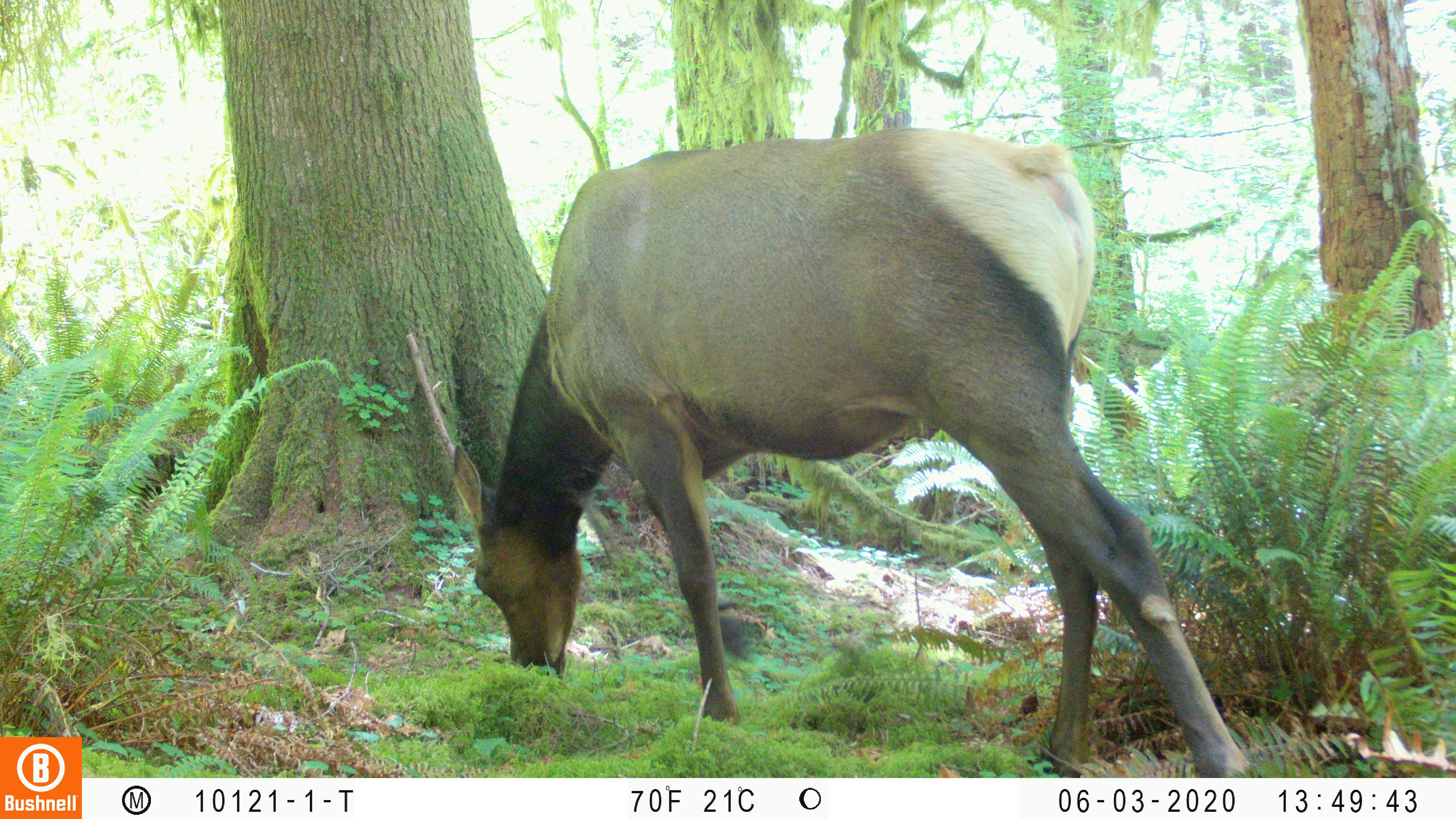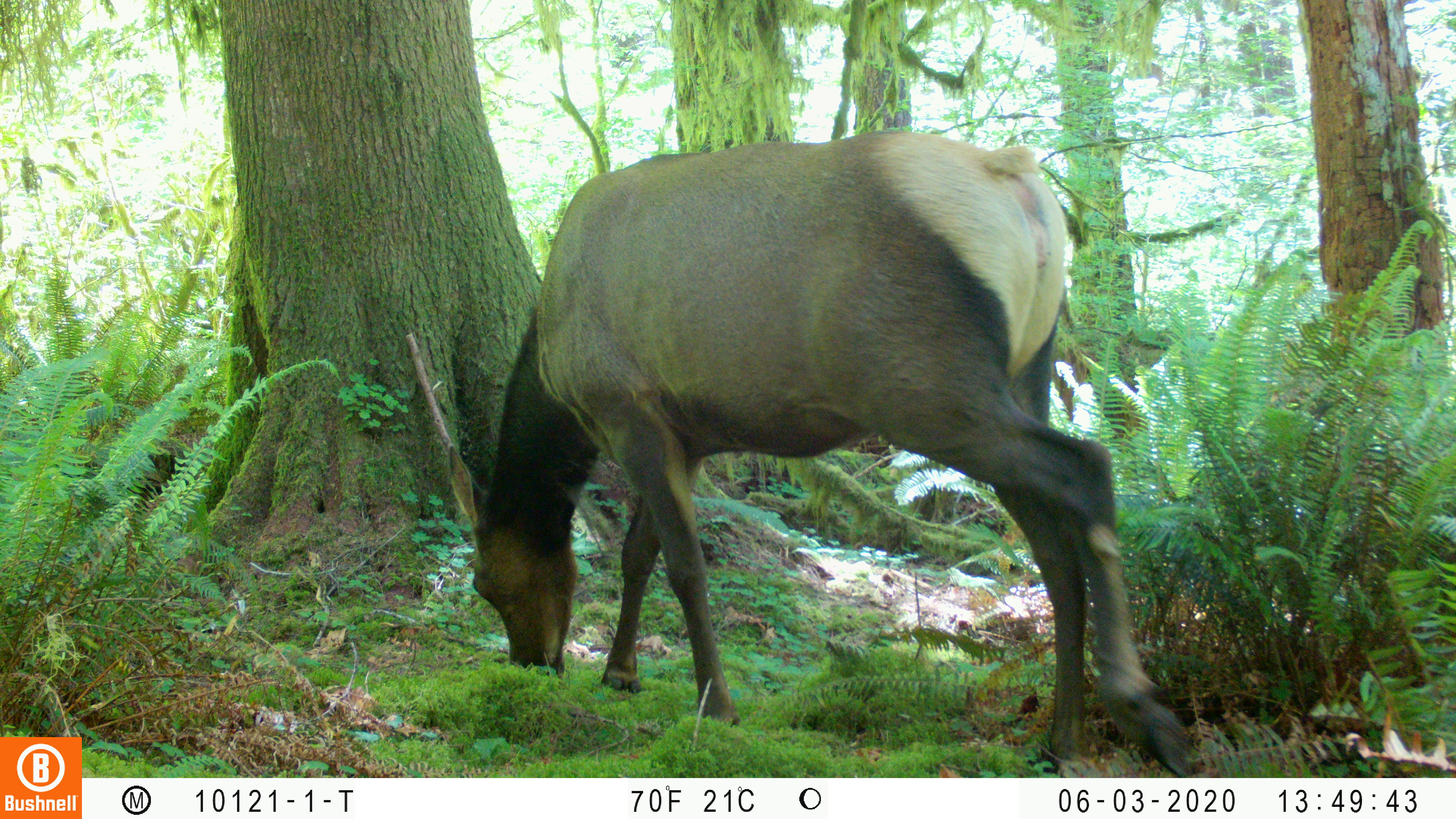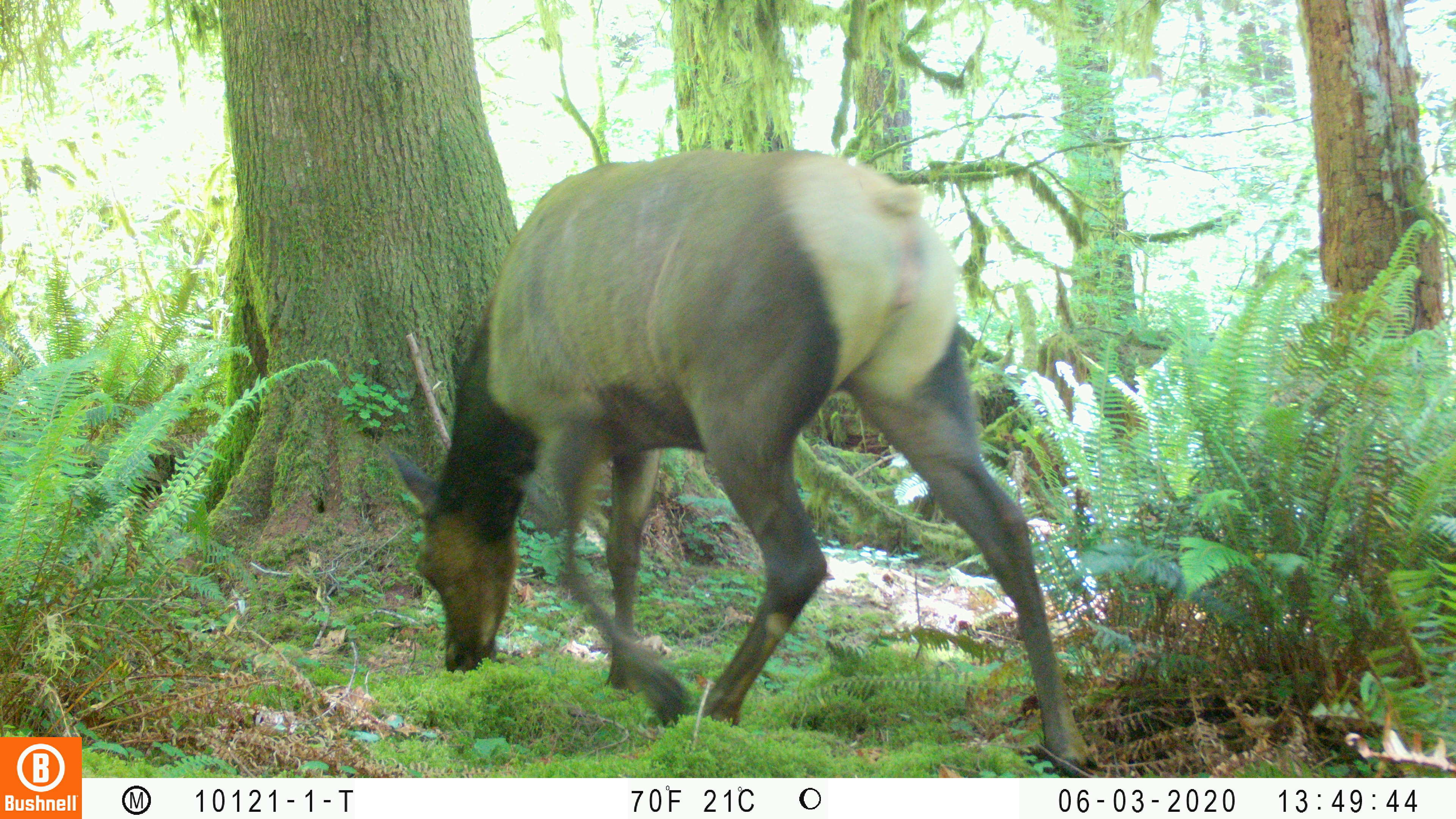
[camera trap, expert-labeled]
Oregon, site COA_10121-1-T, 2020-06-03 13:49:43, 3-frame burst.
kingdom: Animalia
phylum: Chordata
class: Mammalia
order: Artiodactyla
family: Cervidae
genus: Cervus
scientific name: Cervus canadensis roosevelti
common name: roosevelt elk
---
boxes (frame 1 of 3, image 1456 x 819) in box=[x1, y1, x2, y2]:
roosevelt elk: box=[442, 120, 1257, 770]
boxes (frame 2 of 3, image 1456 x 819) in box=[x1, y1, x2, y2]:
roosevelt elk: box=[438, 116, 1200, 770]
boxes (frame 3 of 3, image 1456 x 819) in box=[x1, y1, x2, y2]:
roosevelt elk: box=[385, 139, 1104, 774]